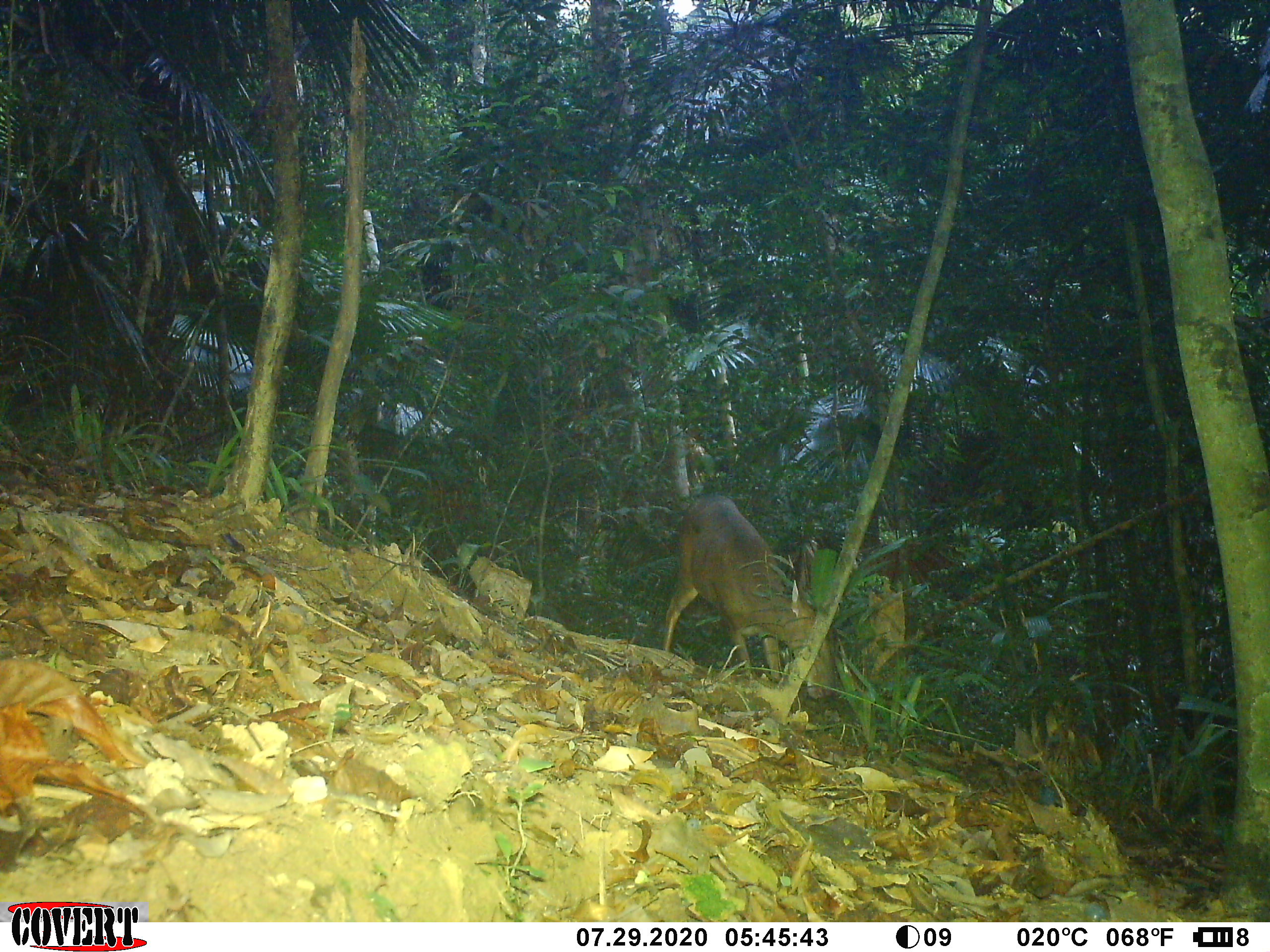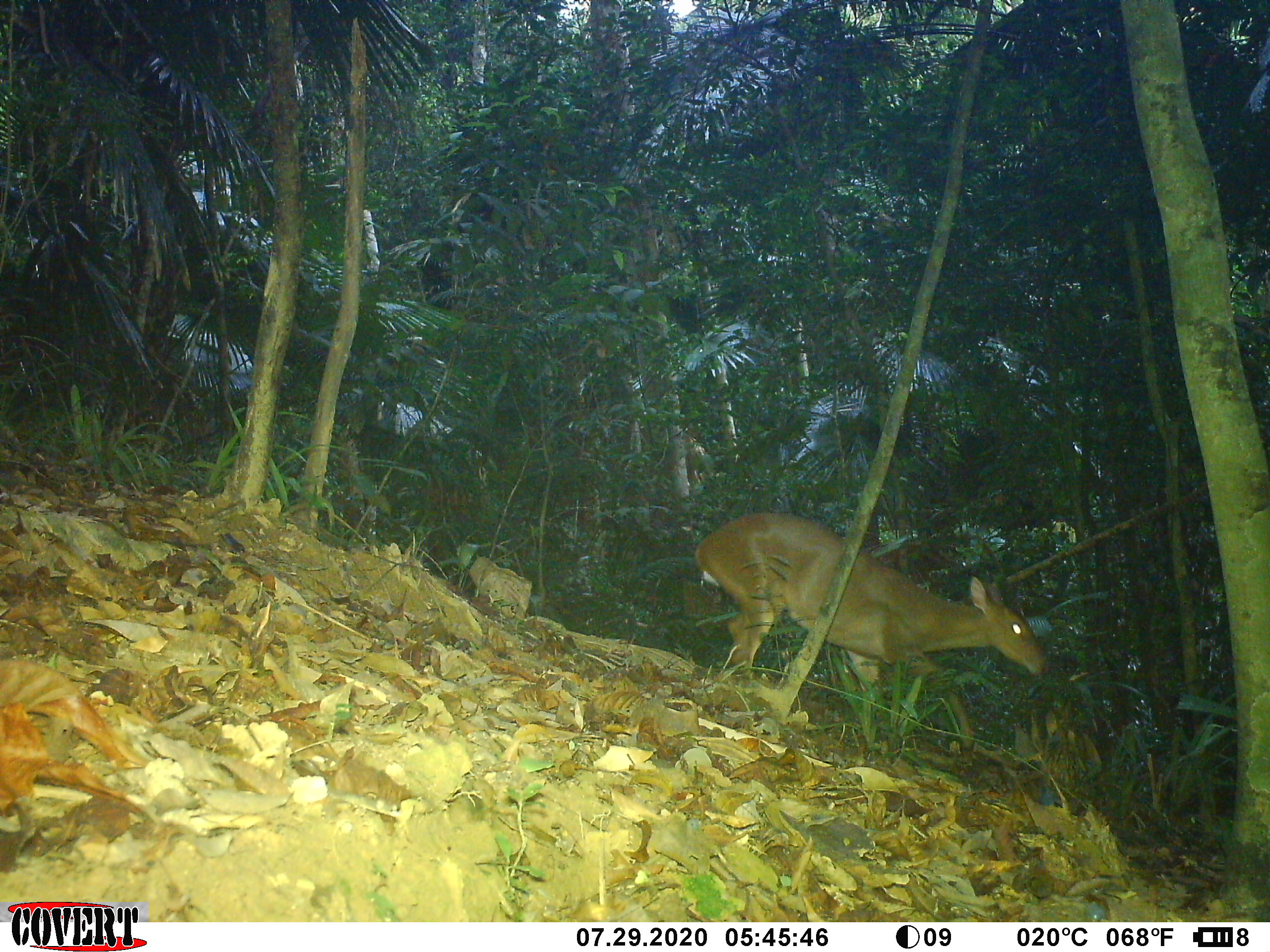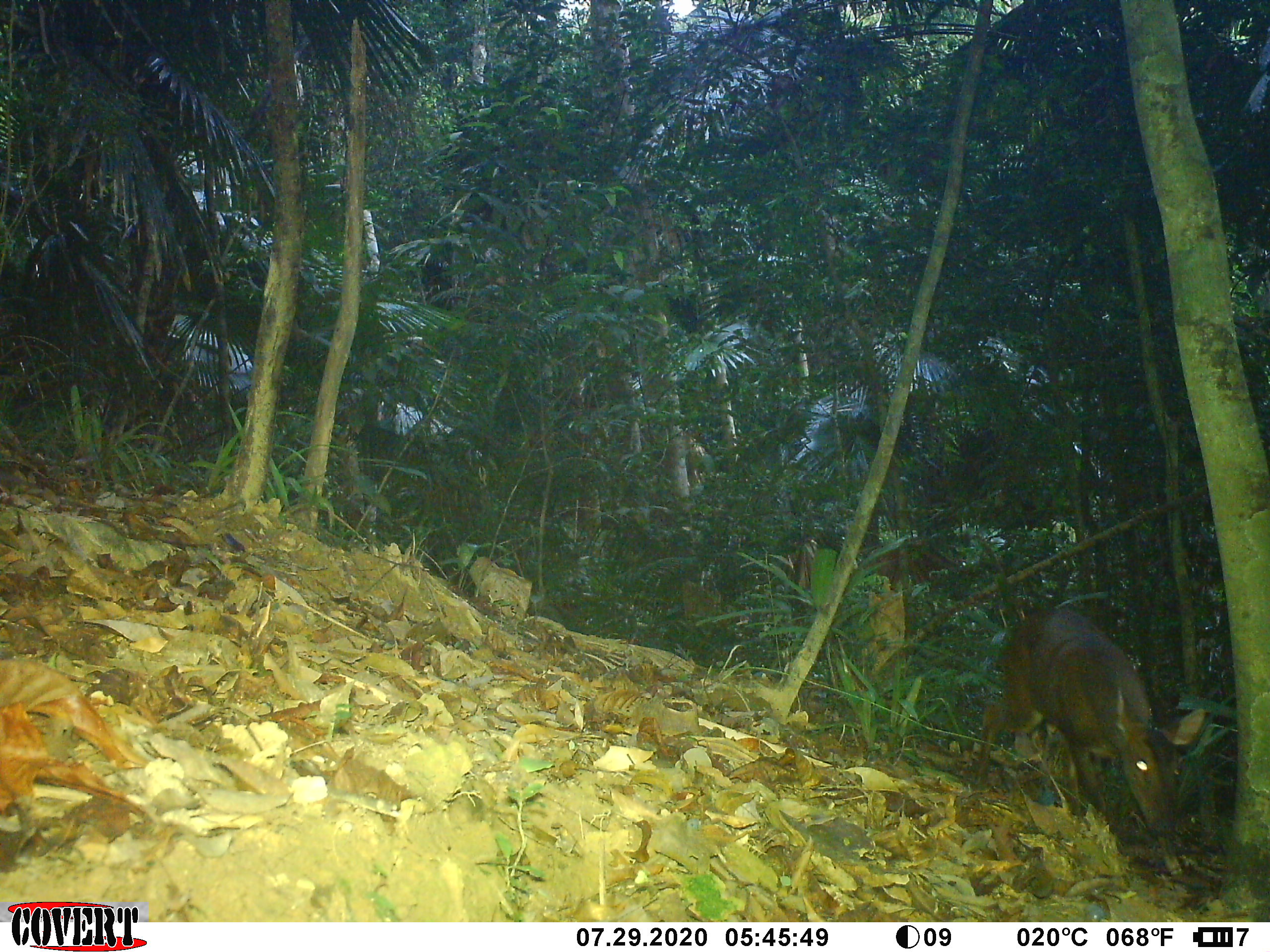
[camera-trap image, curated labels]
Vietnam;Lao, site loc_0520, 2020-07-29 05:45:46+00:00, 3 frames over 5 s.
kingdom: Animalia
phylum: Chordata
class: Mammalia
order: Artiodactyla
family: Cervidae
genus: Muntiacus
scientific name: Muntiacus vuquangensis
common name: large-antlered muntjac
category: large antlered muntjac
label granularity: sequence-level